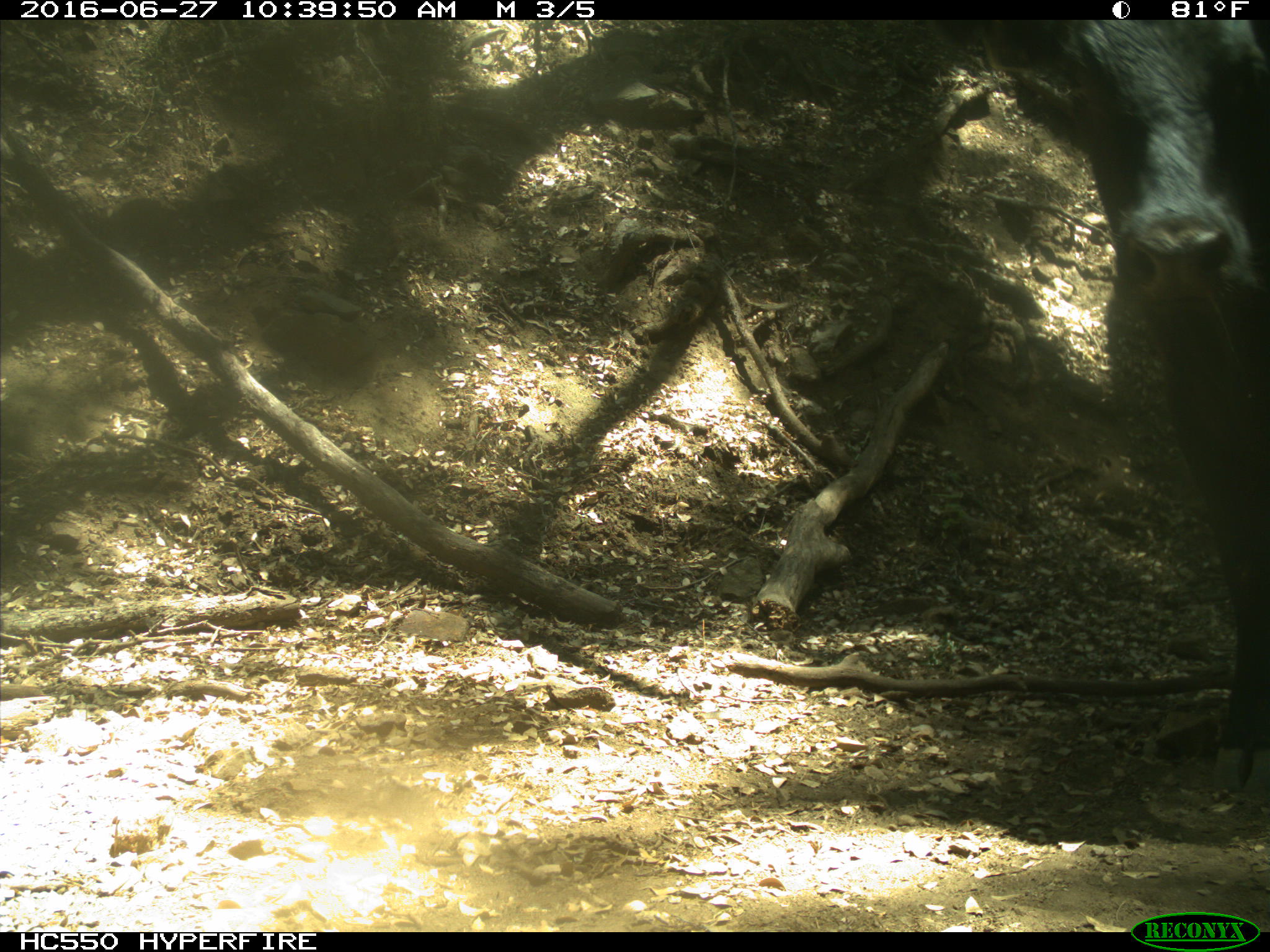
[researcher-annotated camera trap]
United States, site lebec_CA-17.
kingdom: Animalia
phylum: Chordata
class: Mammalia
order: Artiodactyla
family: Bovidae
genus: Bos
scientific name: Bos taurus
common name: domestic cow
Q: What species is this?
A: Bos taurus (domestic cow).